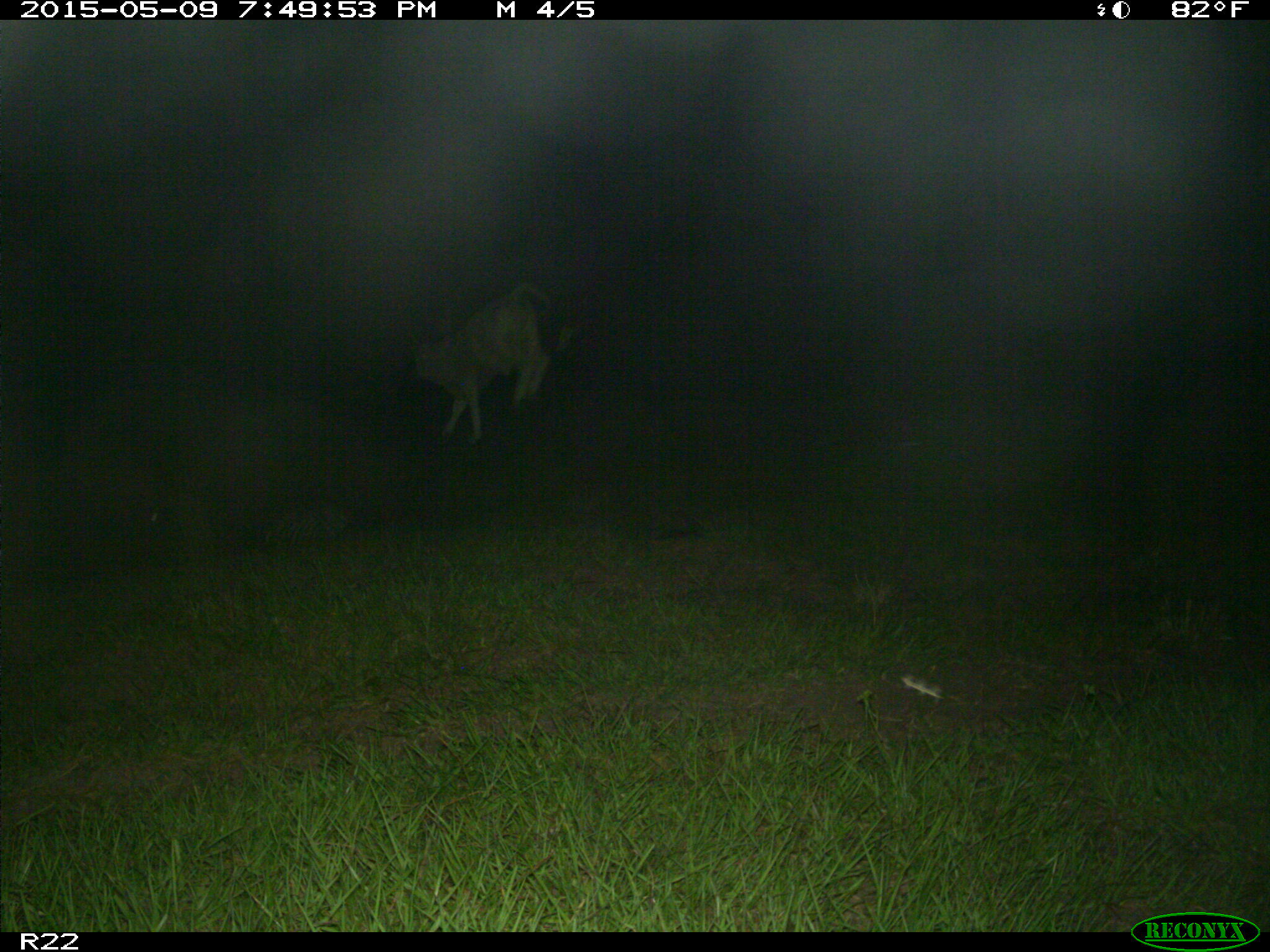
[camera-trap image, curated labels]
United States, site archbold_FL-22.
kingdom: Animalia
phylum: Chordata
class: Mammalia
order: Artiodactyla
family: Bovidae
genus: Bos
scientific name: Bos taurus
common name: domestic cow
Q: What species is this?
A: Bos taurus (domestic cow).